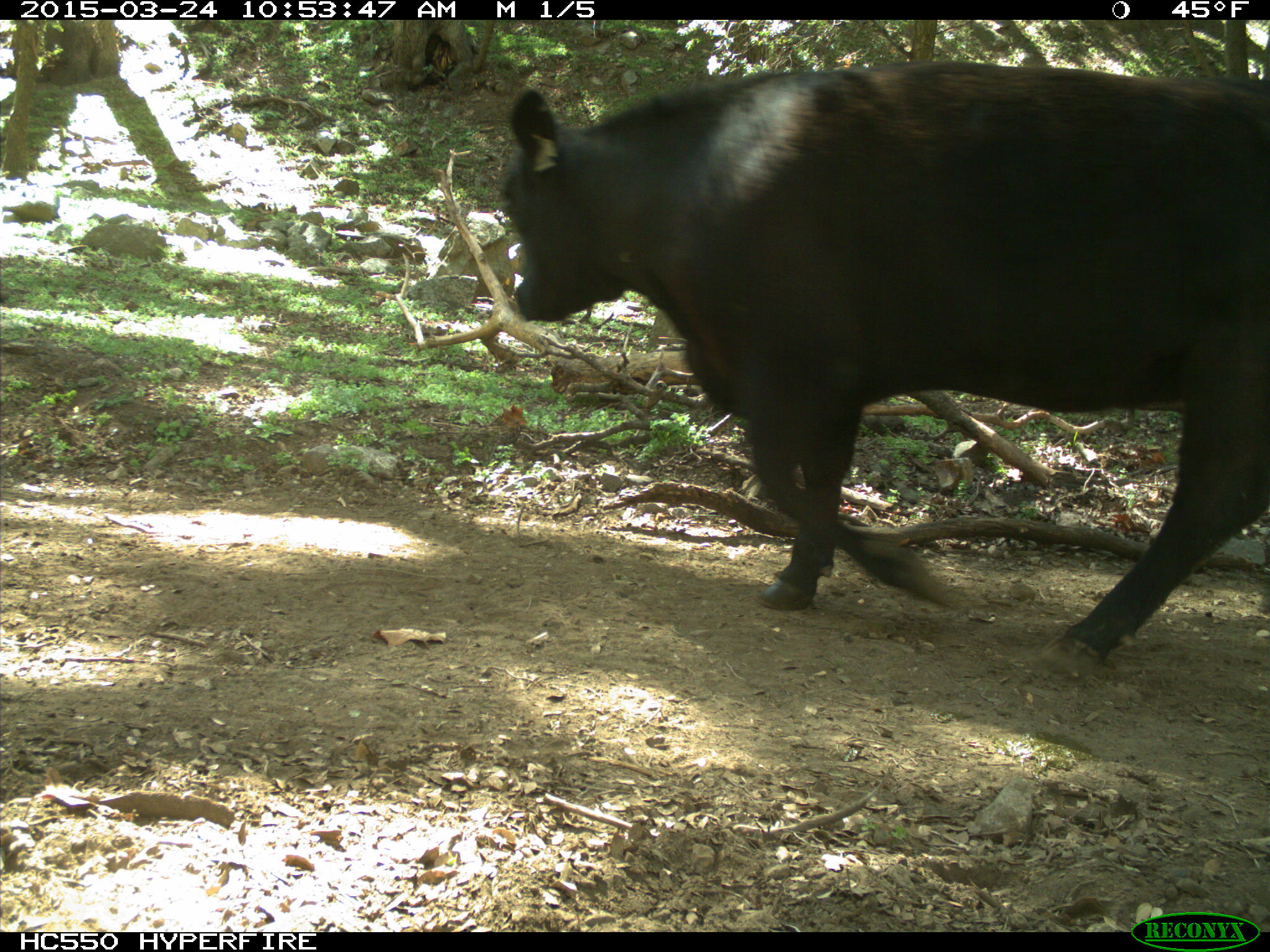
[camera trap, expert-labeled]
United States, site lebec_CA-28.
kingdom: Animalia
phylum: Chordata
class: Mammalia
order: Artiodactyla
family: Bovidae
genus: Bos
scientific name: Bos taurus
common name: domestic cow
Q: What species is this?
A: Bos taurus (domestic cow).